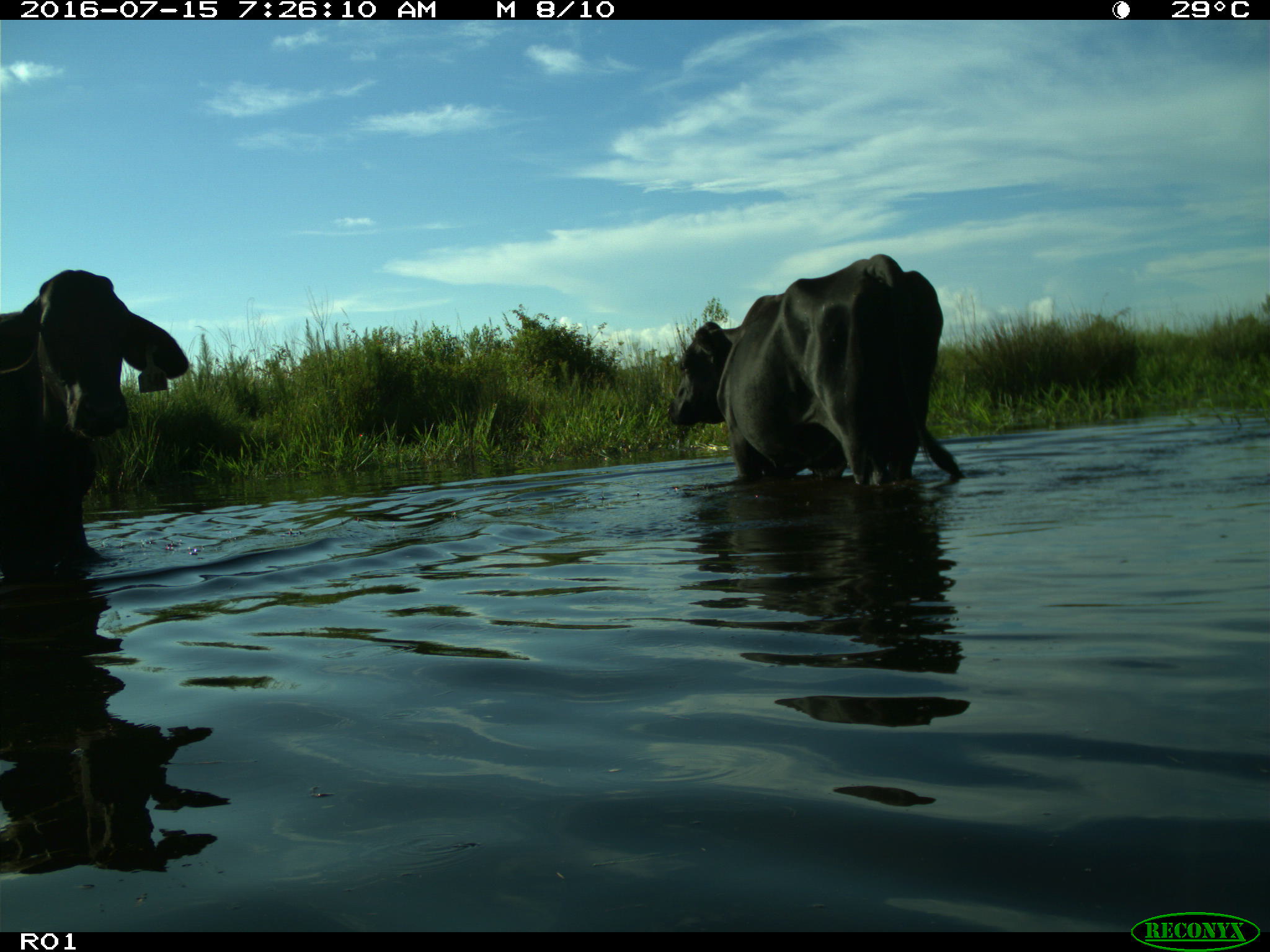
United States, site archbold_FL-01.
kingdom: Animalia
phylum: Chordata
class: Mammalia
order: Artiodactyla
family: Bovidae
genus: Bos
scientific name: Bos taurus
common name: domestic cow